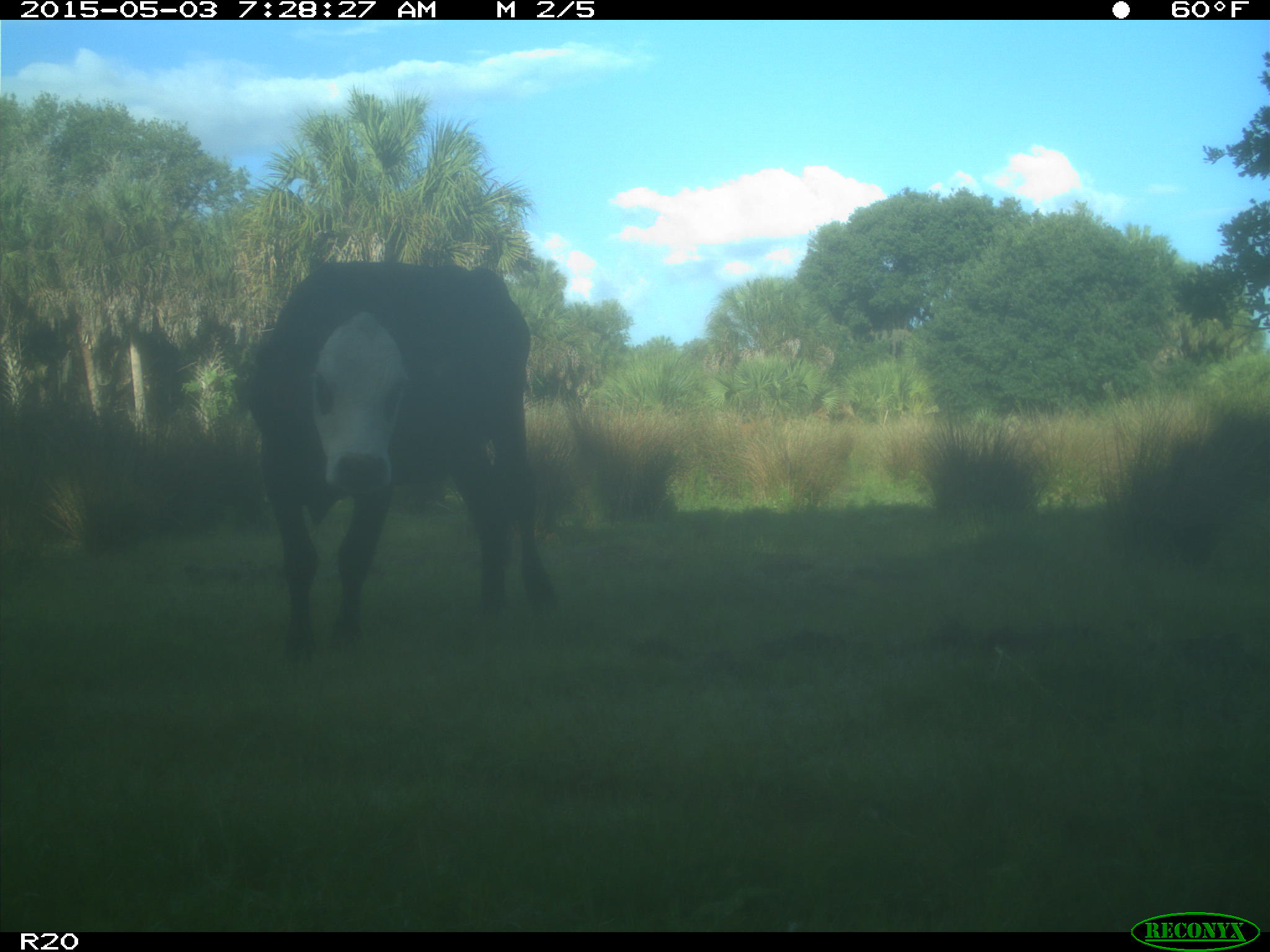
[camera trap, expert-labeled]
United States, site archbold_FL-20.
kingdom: Animalia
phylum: Chordata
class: Mammalia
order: Artiodactyla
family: Bovidae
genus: Bos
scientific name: Bos taurus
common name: domestic cow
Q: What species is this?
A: Bos taurus (domestic cow).